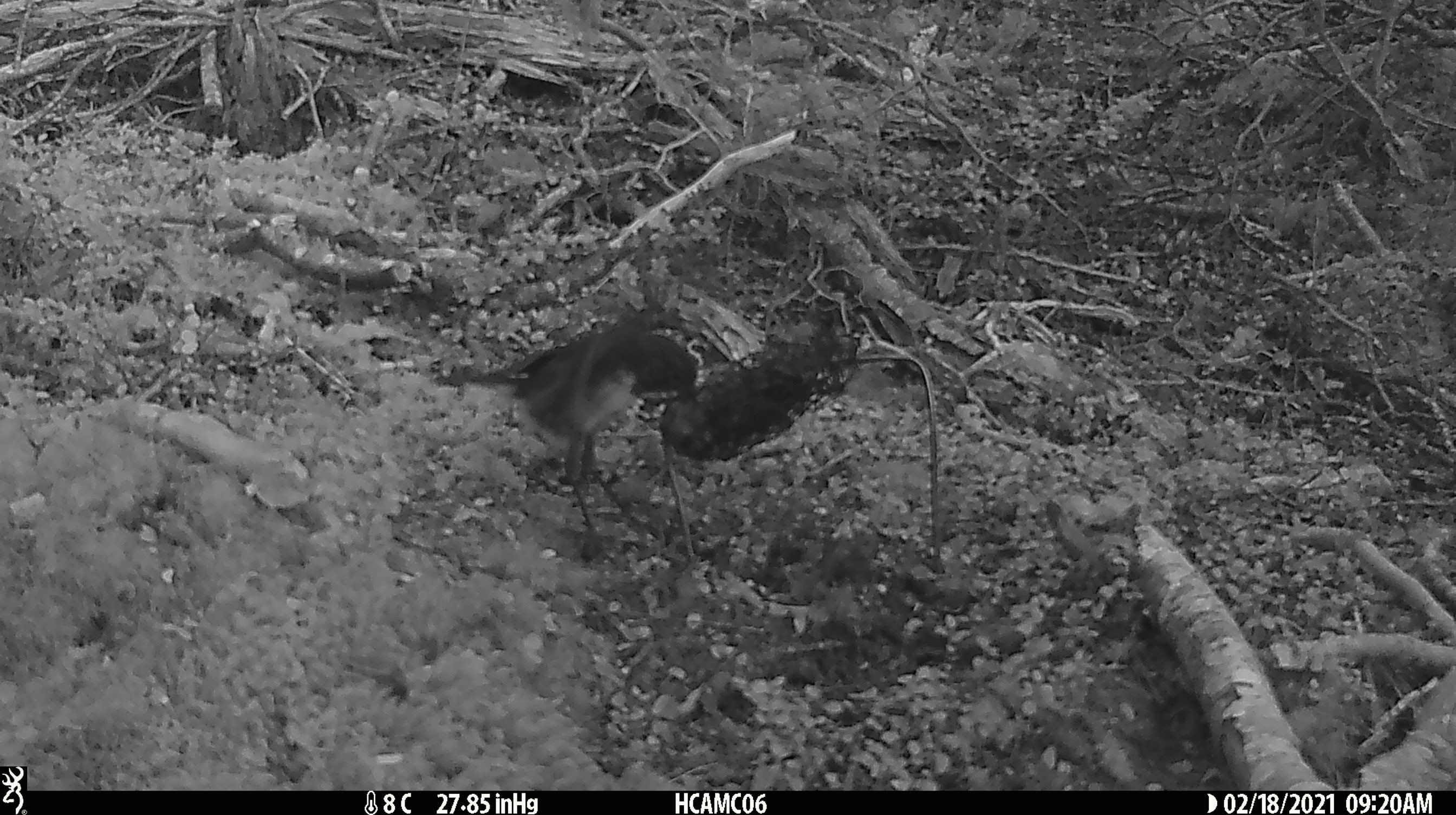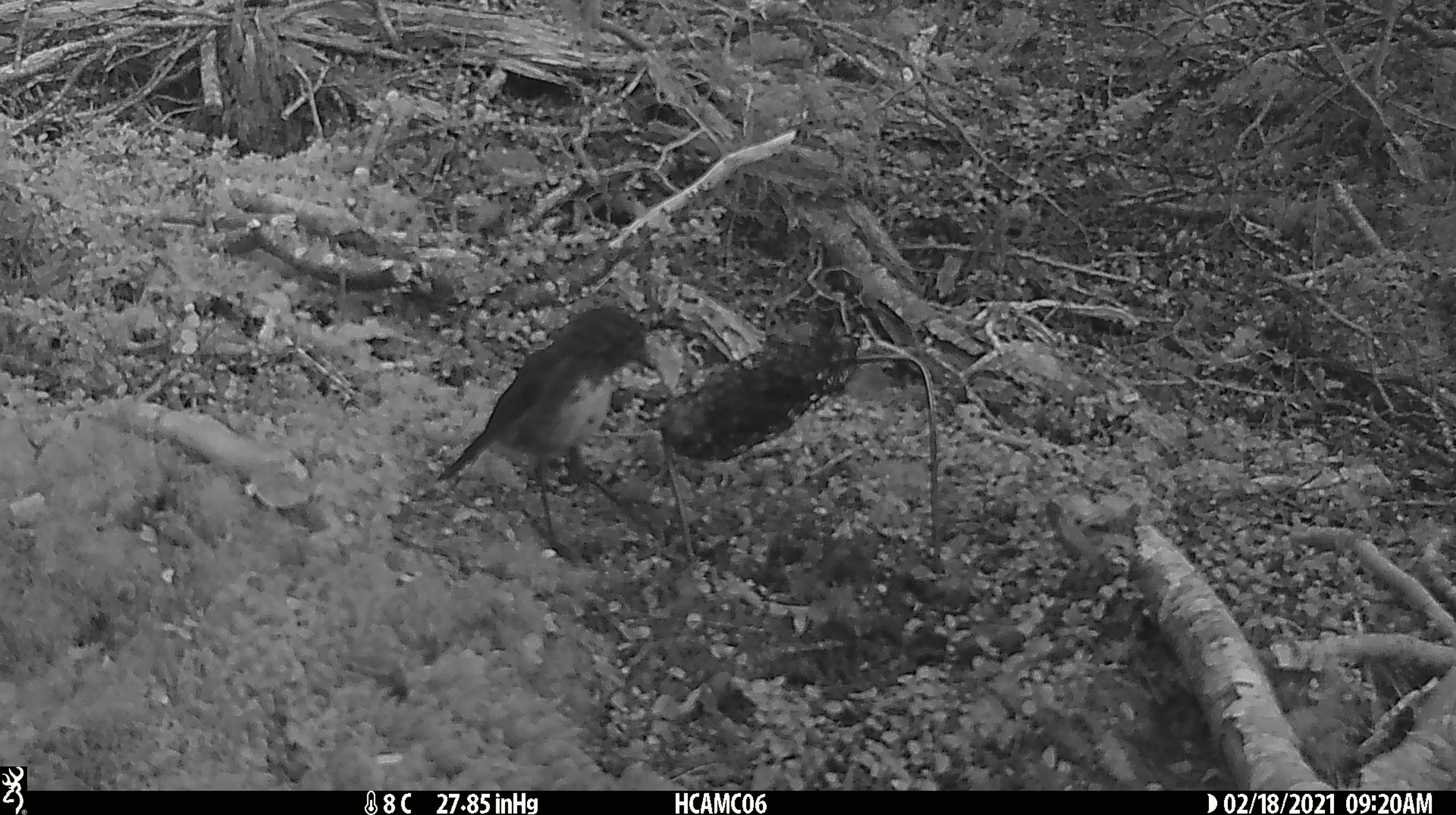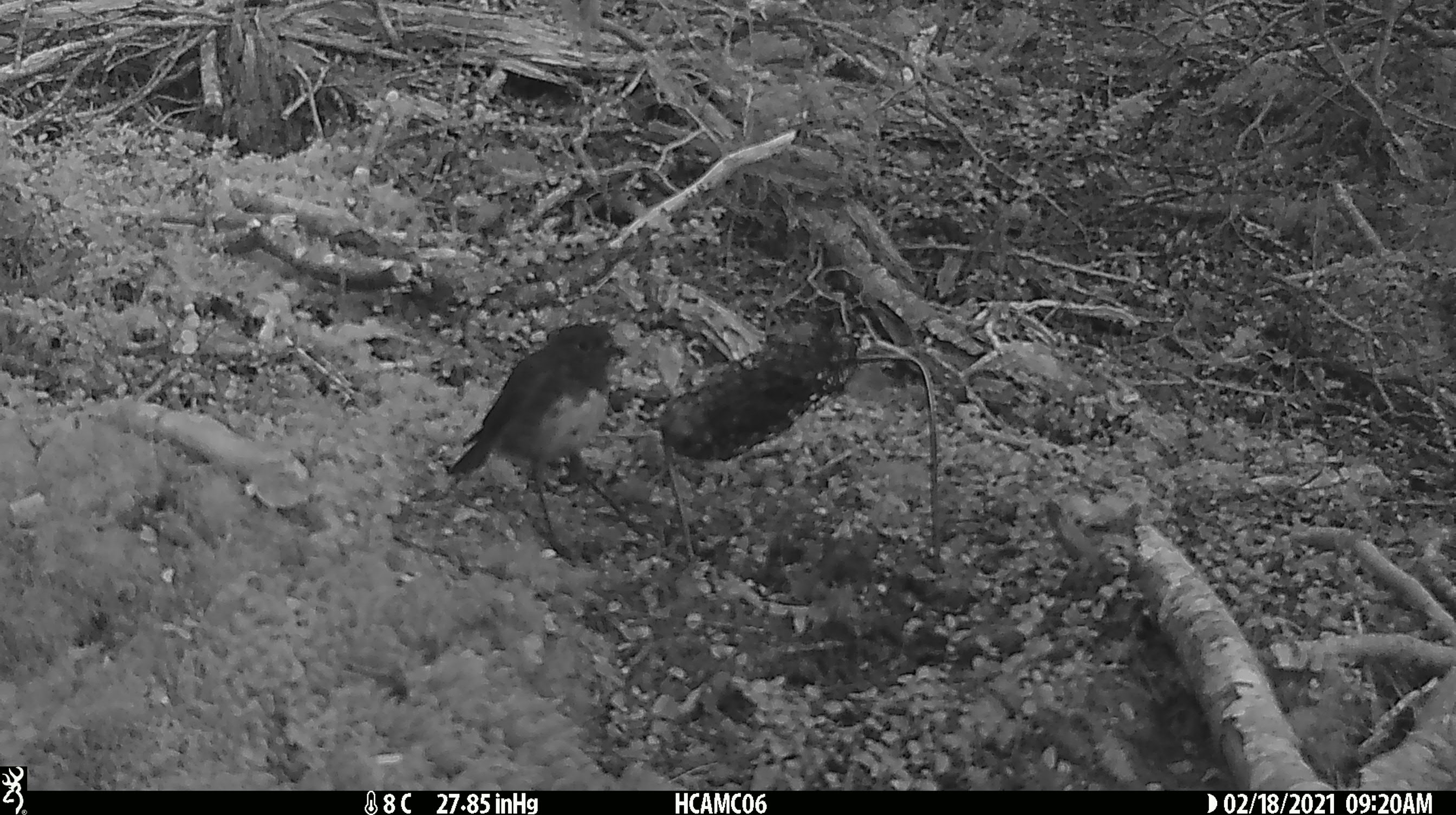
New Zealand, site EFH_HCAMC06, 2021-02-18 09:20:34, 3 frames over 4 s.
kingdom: Animalia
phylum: Chordata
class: Aves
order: Passeriformes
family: Petroicidae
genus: Petroica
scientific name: Petroica australis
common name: new zealand robin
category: robin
Robin (new zealand robin) (Petroica australis).